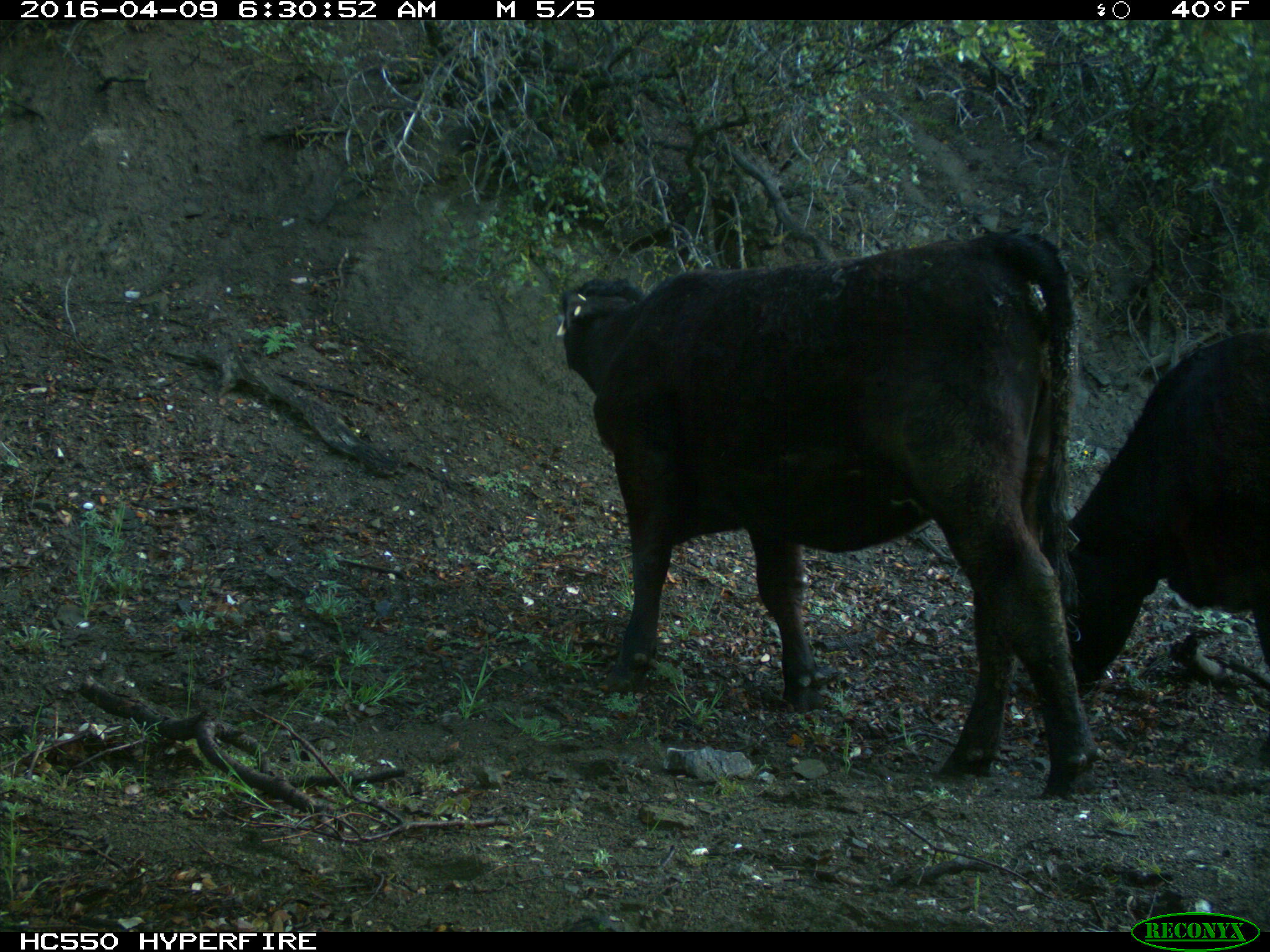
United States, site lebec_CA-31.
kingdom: Animalia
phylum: Chordata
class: Mammalia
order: Artiodactyla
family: Bovidae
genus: Bos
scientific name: Bos taurus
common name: domestic cow